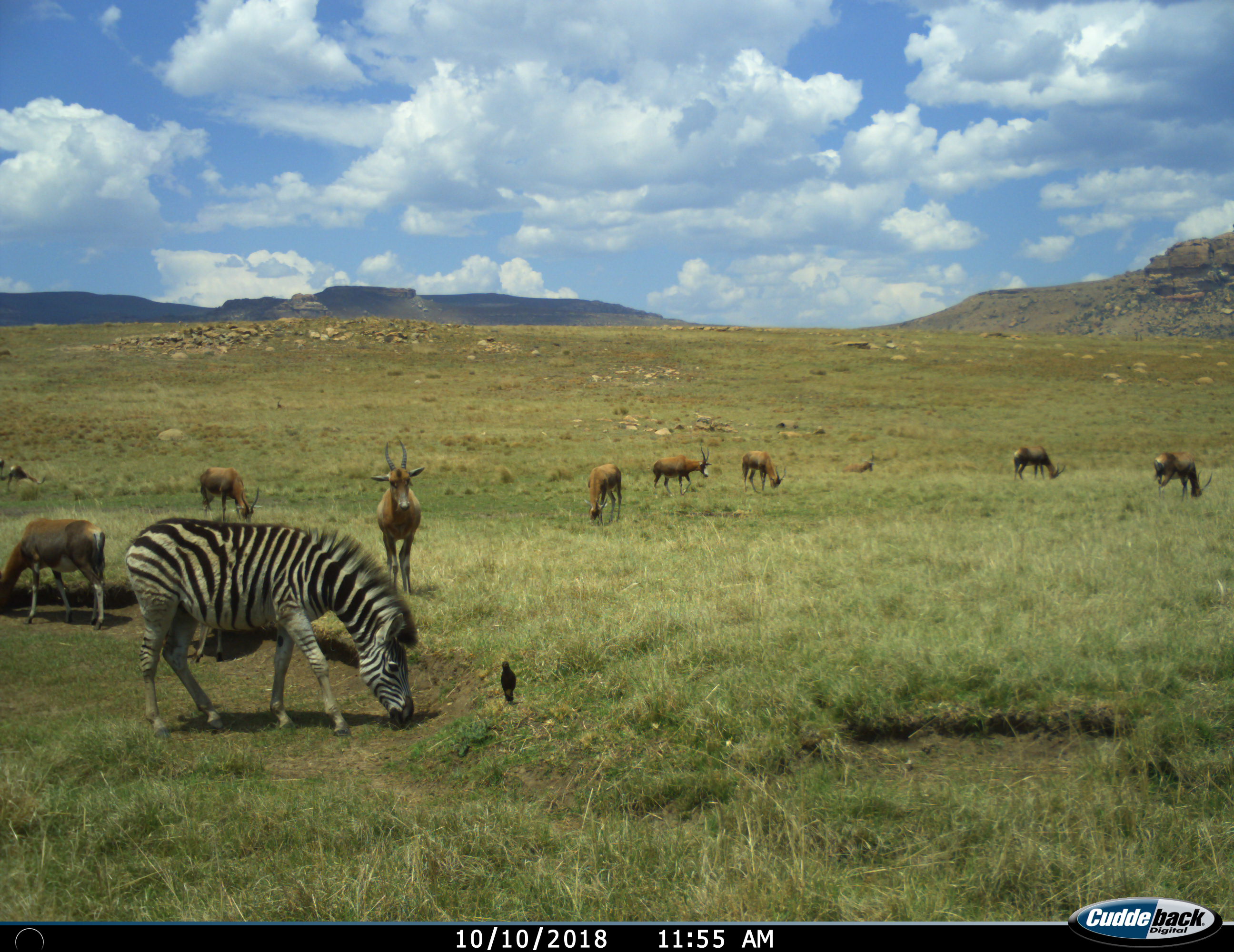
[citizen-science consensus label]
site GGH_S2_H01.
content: unidentified animal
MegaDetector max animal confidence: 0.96